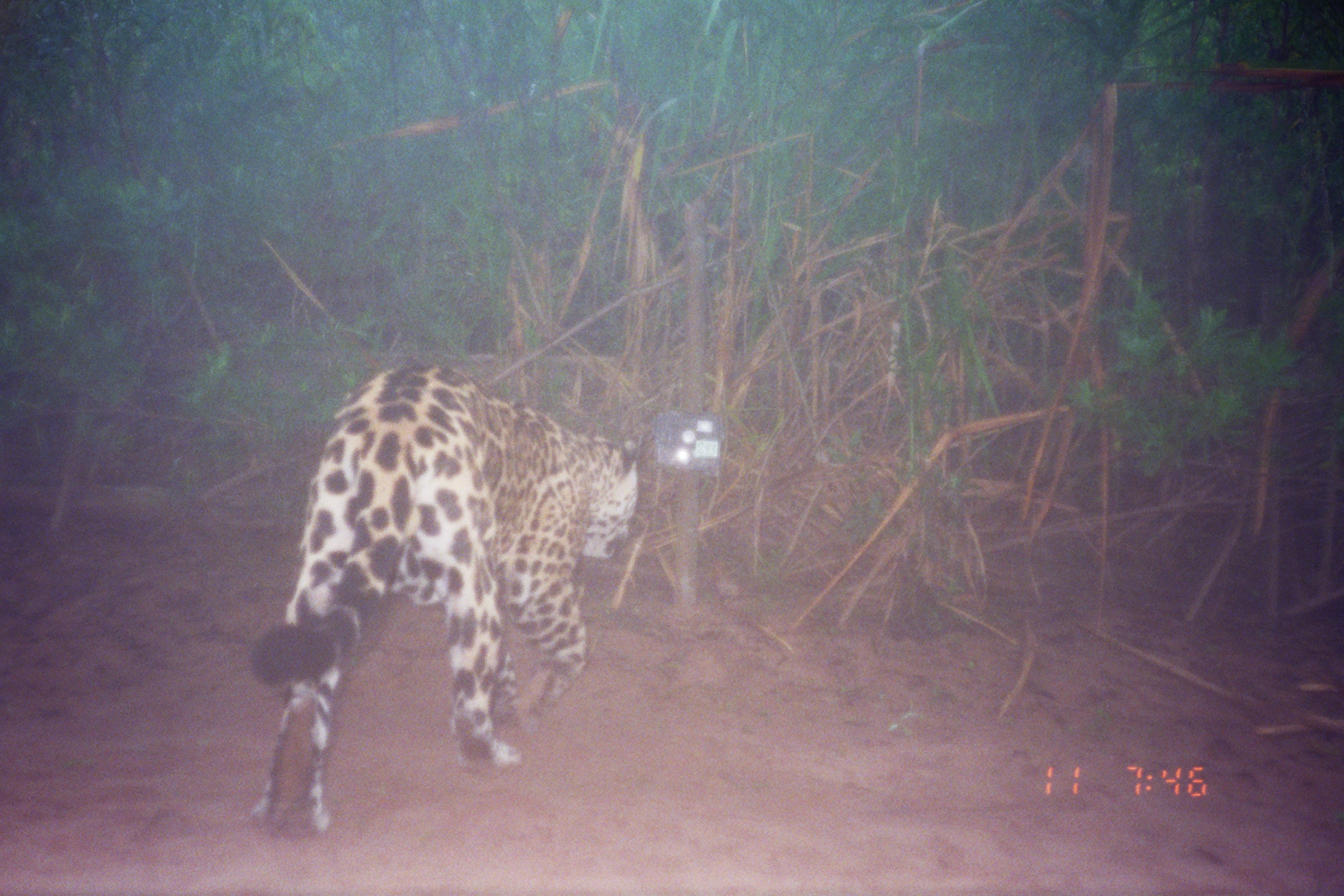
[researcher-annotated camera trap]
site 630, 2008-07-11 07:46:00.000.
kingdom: Animalia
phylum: Chordata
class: Mammalia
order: Carnivora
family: Felidae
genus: Panthera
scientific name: Panthera onca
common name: jaguar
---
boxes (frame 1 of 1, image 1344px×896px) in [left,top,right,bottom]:
panthera onca: [242,360,637,840]